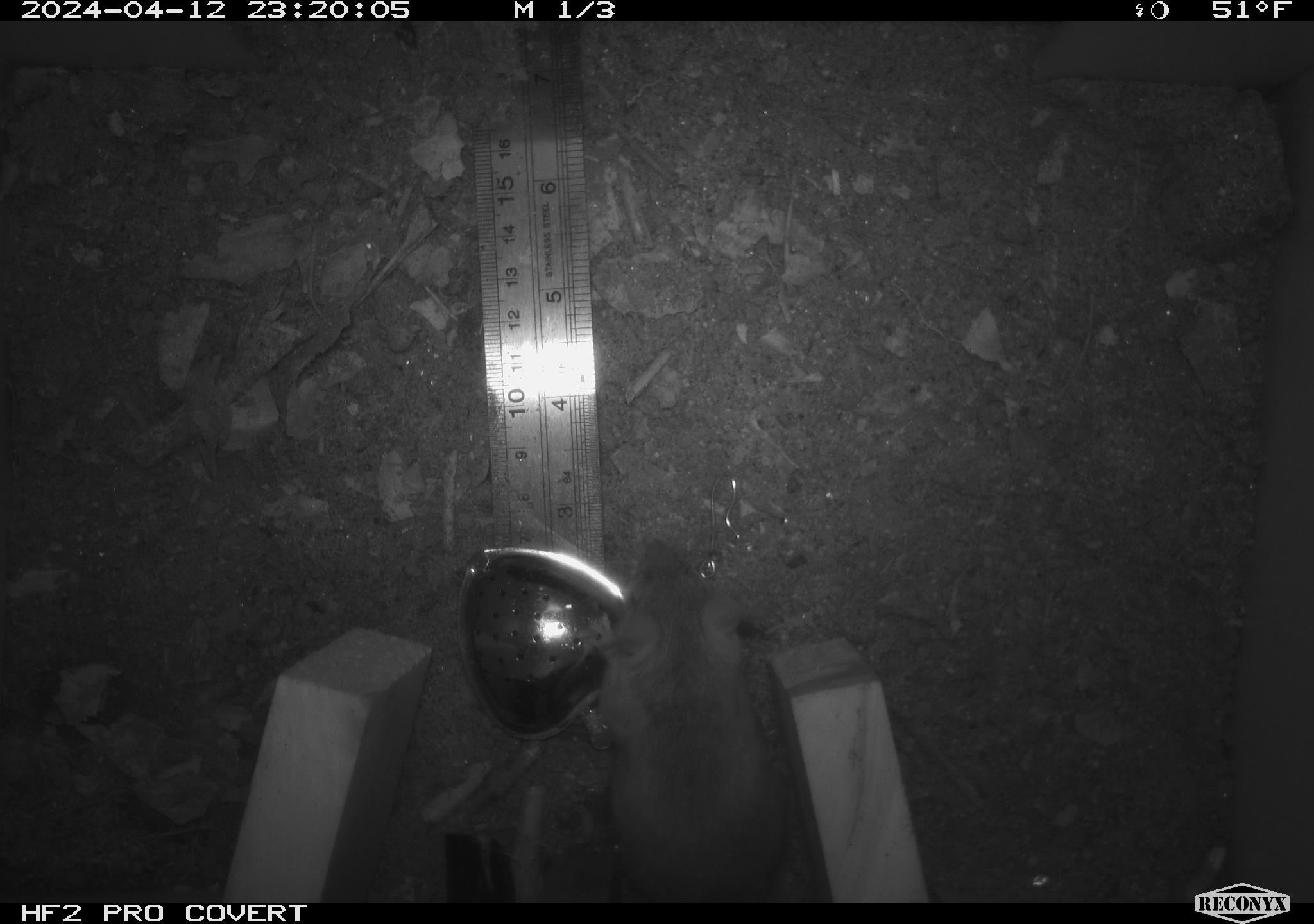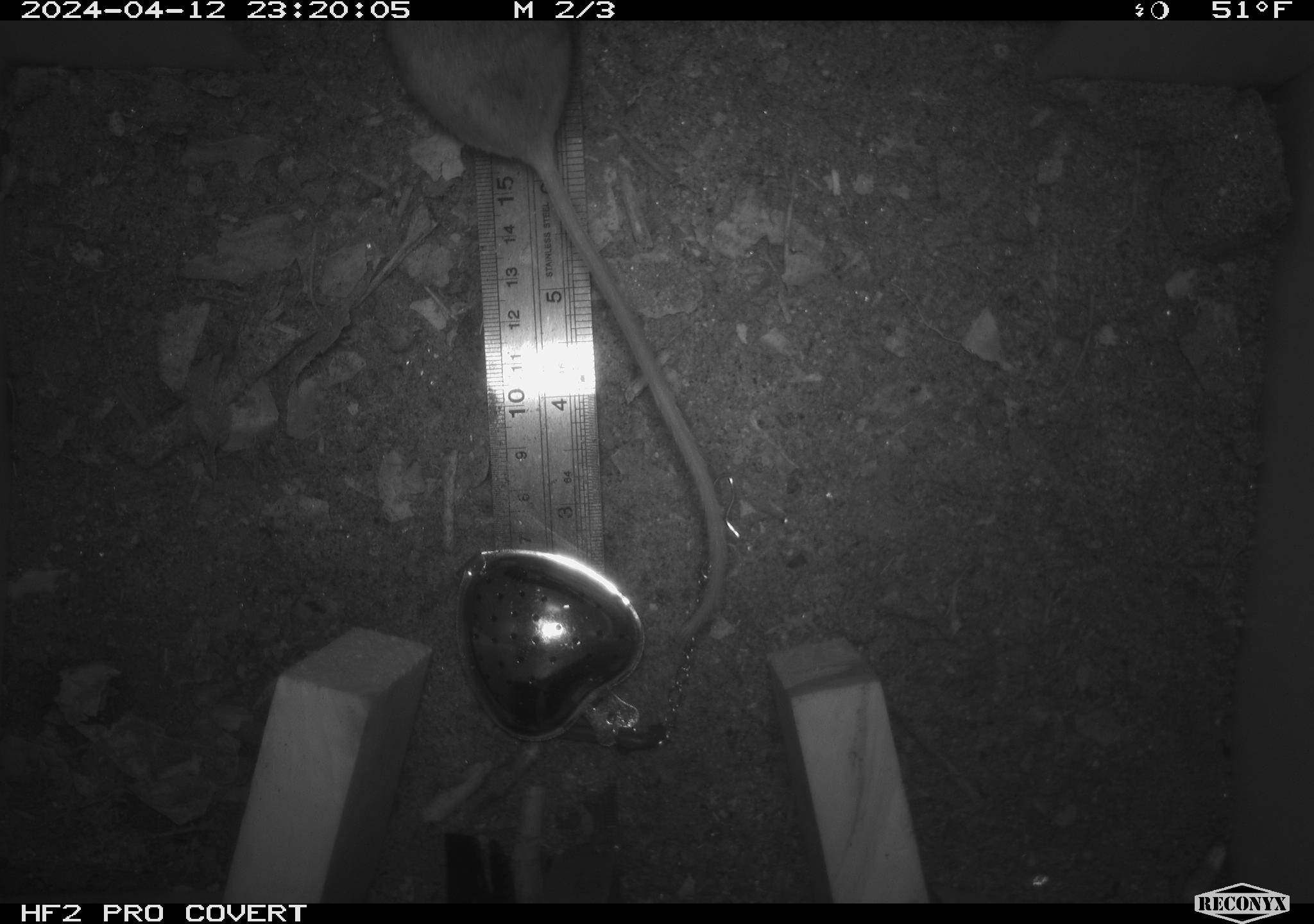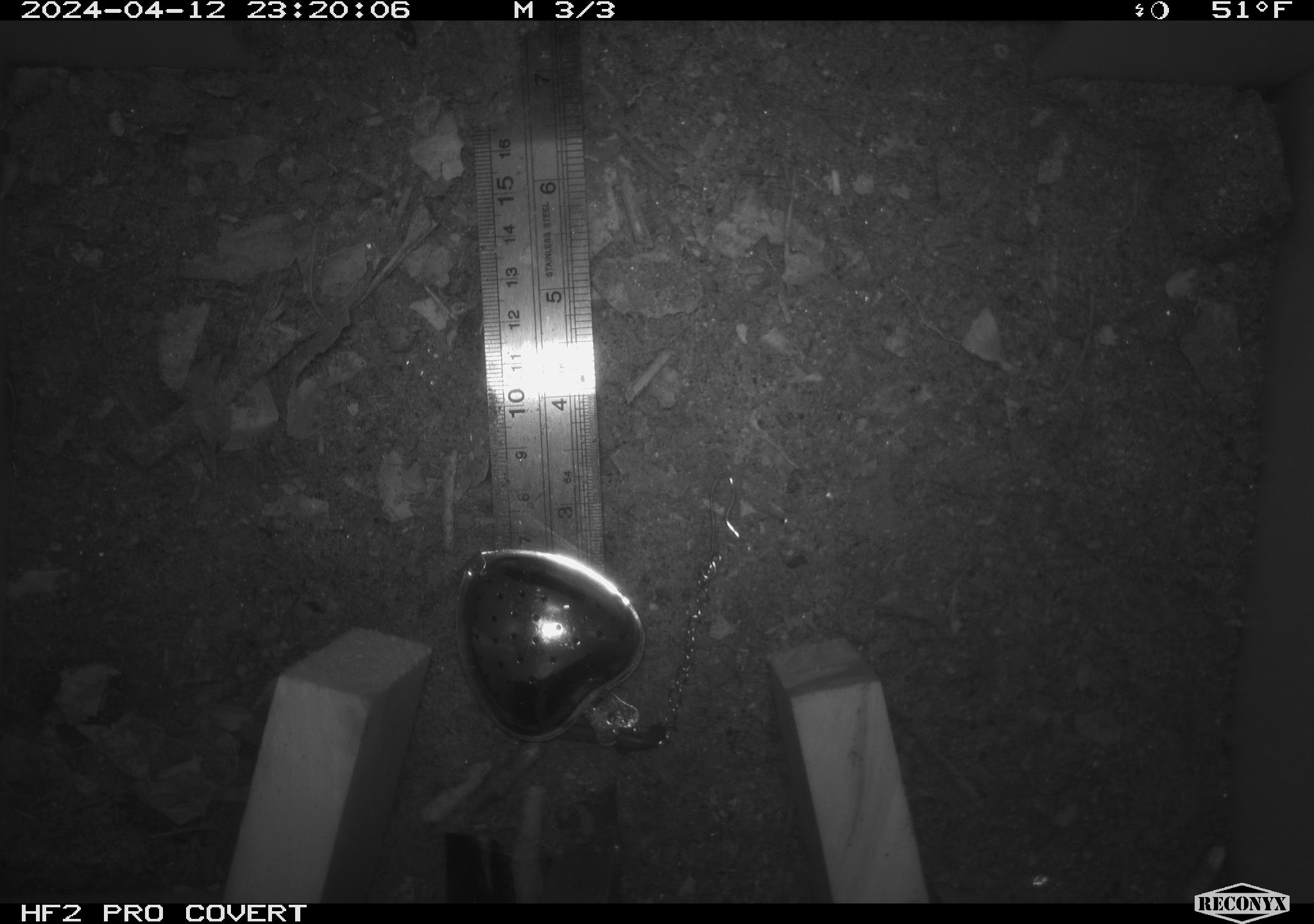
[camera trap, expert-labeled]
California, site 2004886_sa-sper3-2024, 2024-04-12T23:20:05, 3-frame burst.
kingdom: Animalia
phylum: Chordata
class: Mammalia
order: Rodentia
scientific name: Rodentia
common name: mouse species